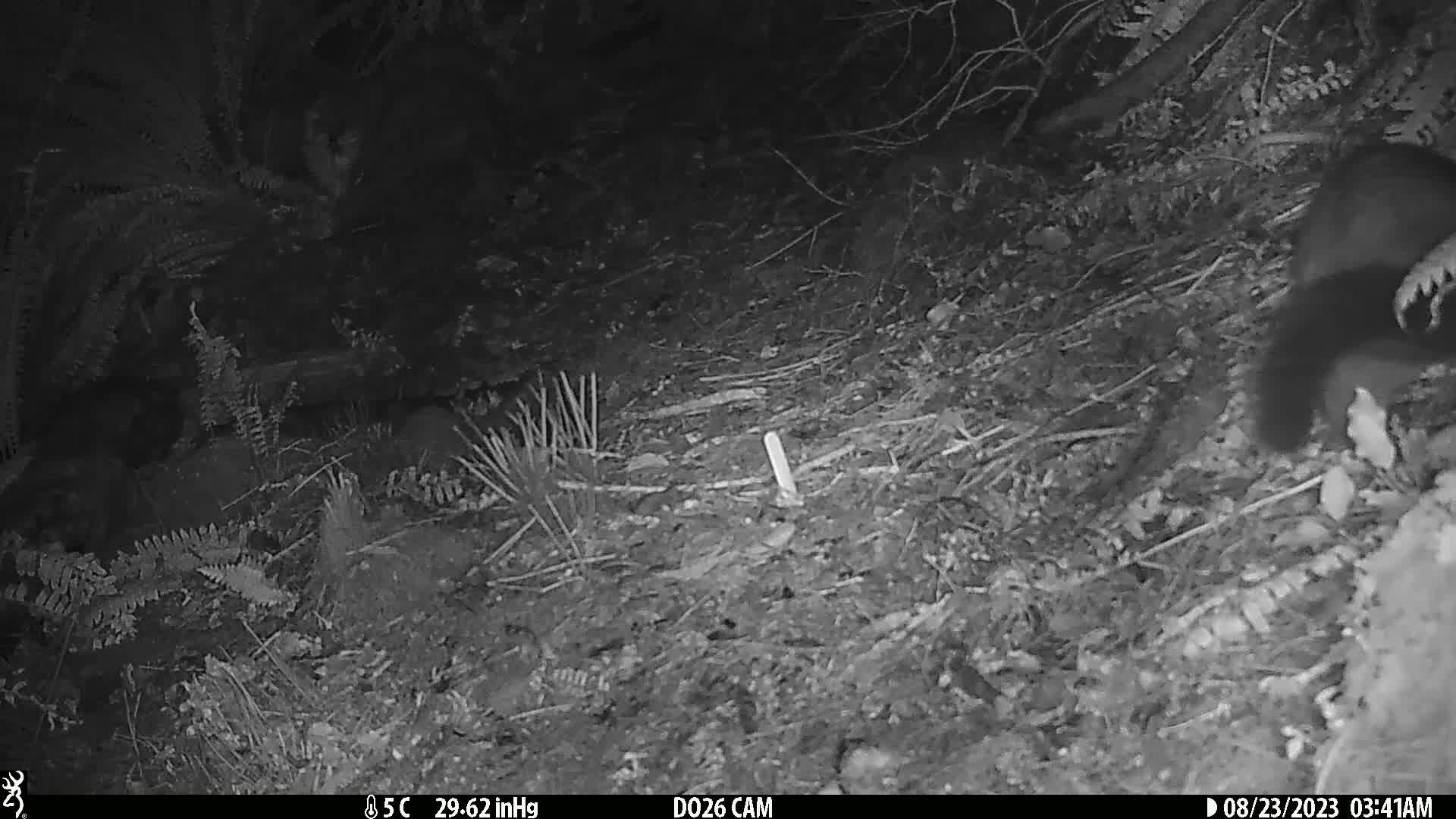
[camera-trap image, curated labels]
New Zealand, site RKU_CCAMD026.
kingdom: Animalia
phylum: Chordata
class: Mammalia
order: Diprotodontia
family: Phalangeridae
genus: Trichosurus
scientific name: Trichosurus vulpecula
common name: common brushtail possum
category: possum